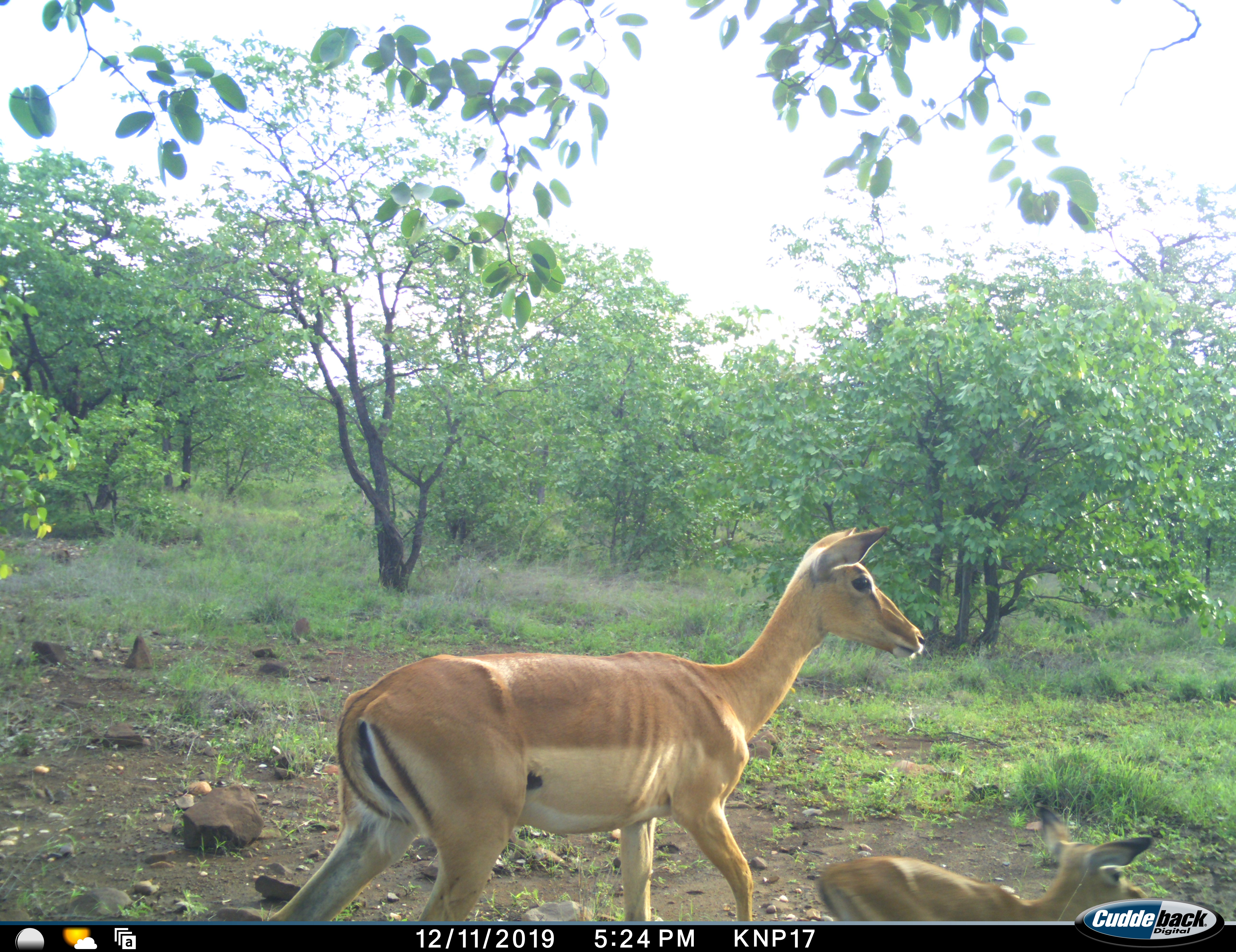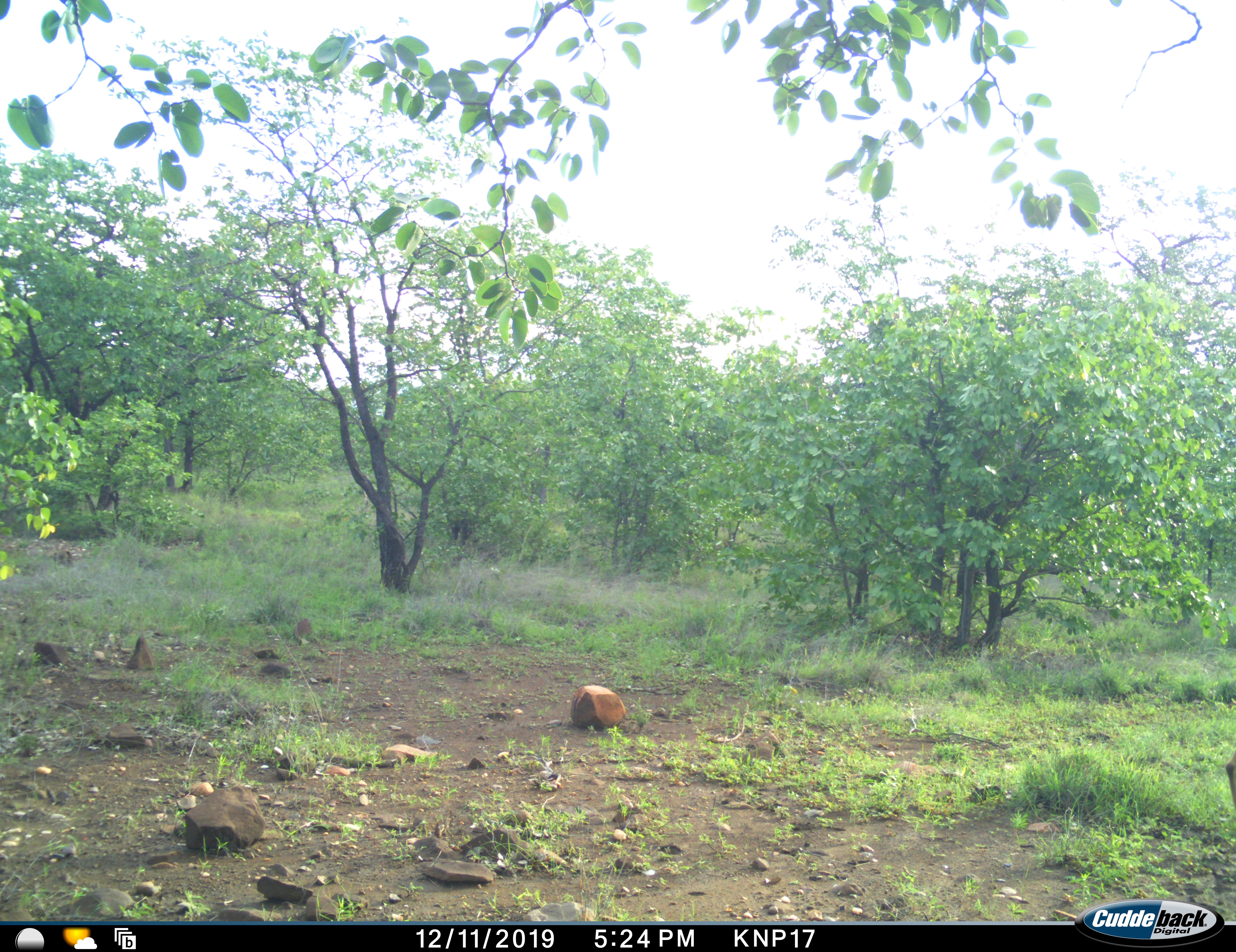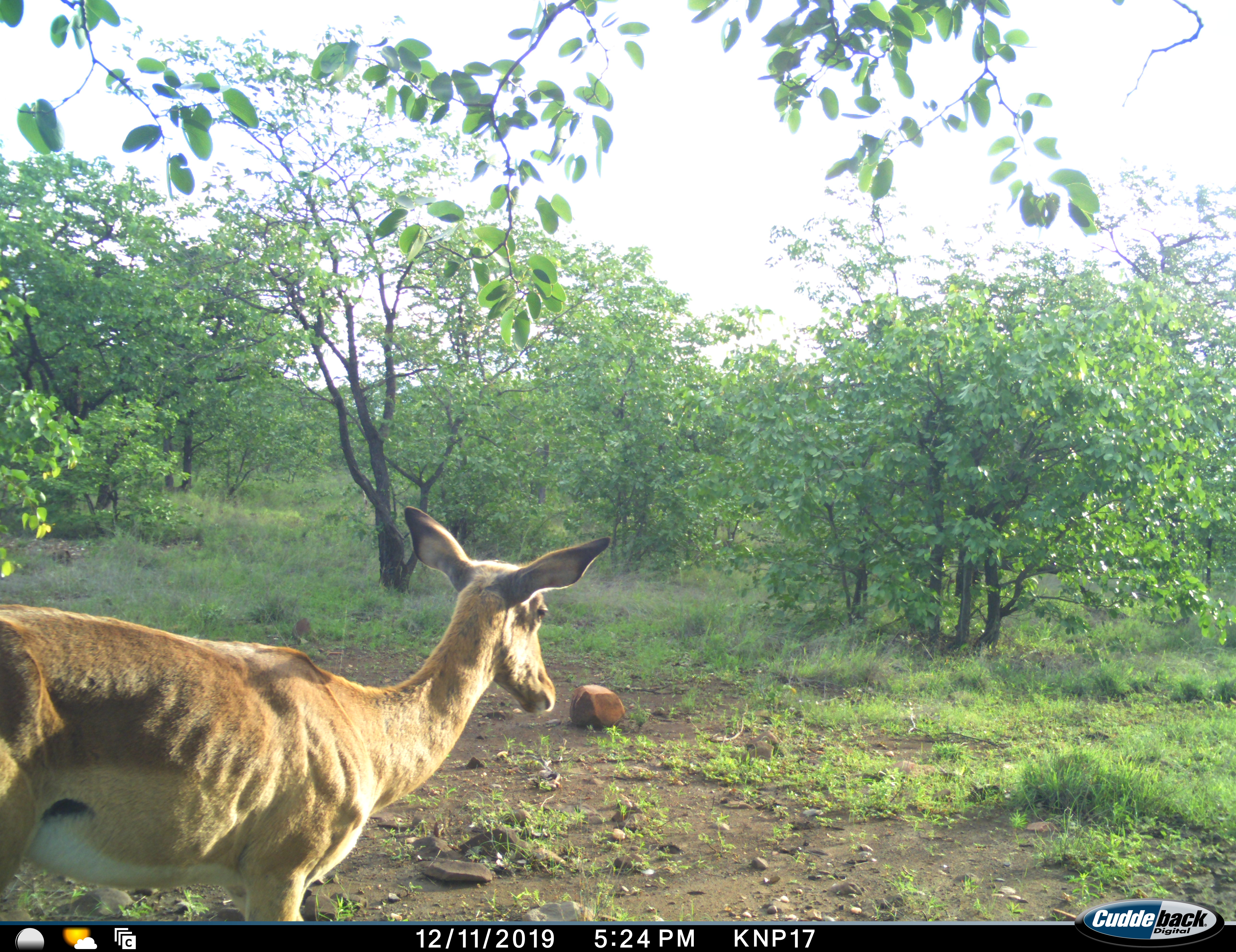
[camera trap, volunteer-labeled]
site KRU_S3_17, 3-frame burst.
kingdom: Animalia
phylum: Chordata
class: Mammalia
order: Artiodactyla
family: Bovidae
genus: Aepyceros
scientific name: Aepyceros melampus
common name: impala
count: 2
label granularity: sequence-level